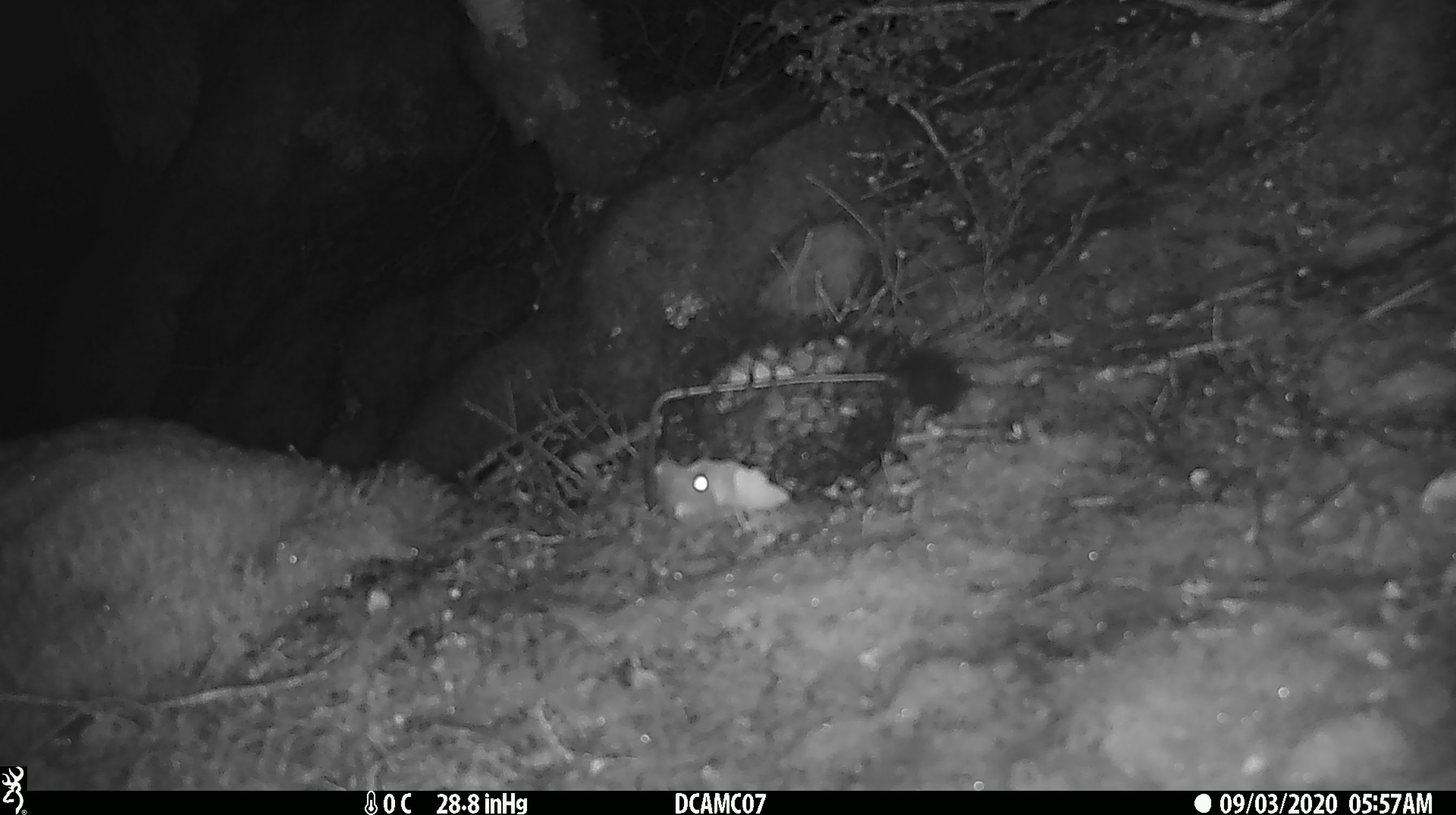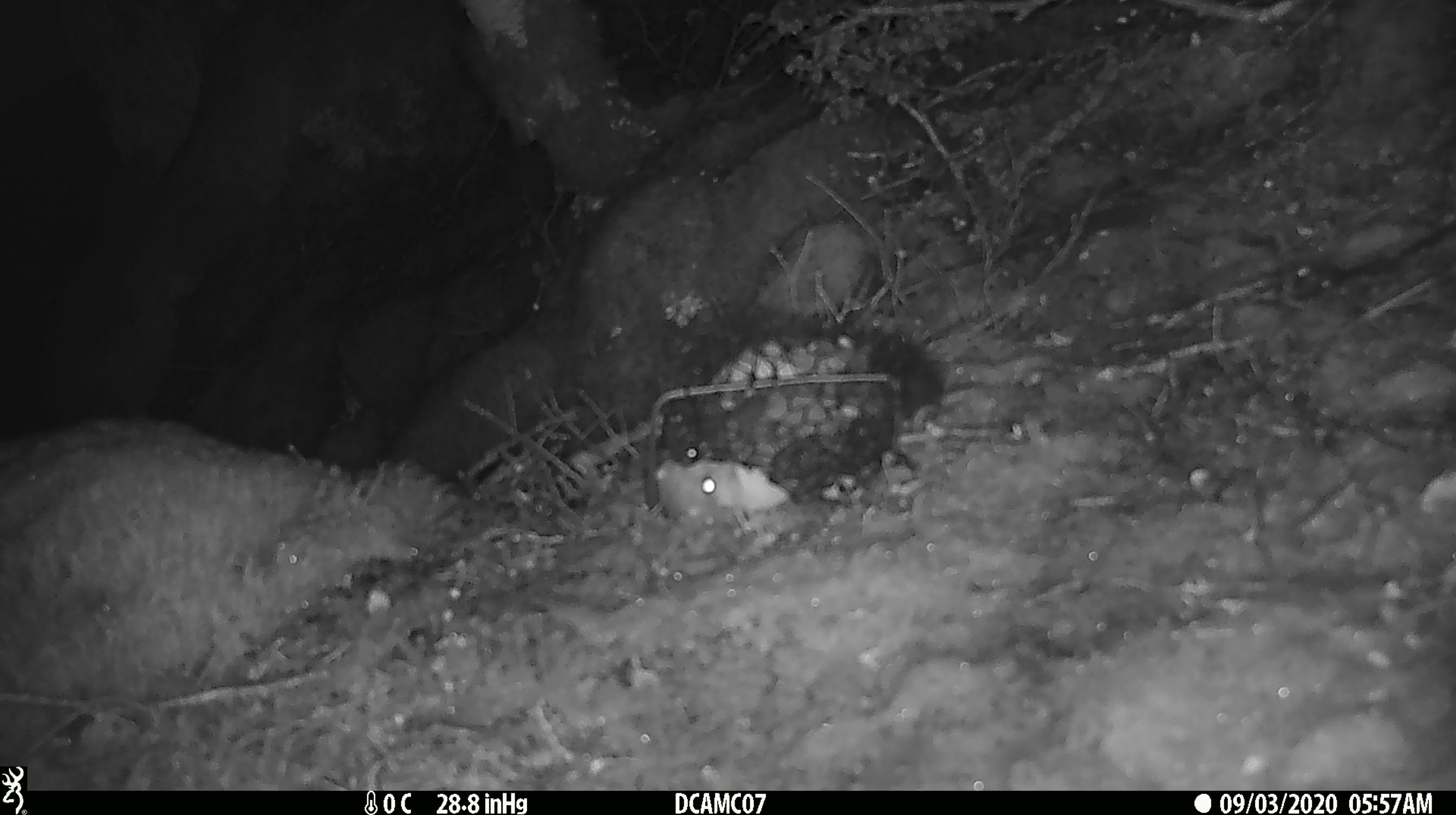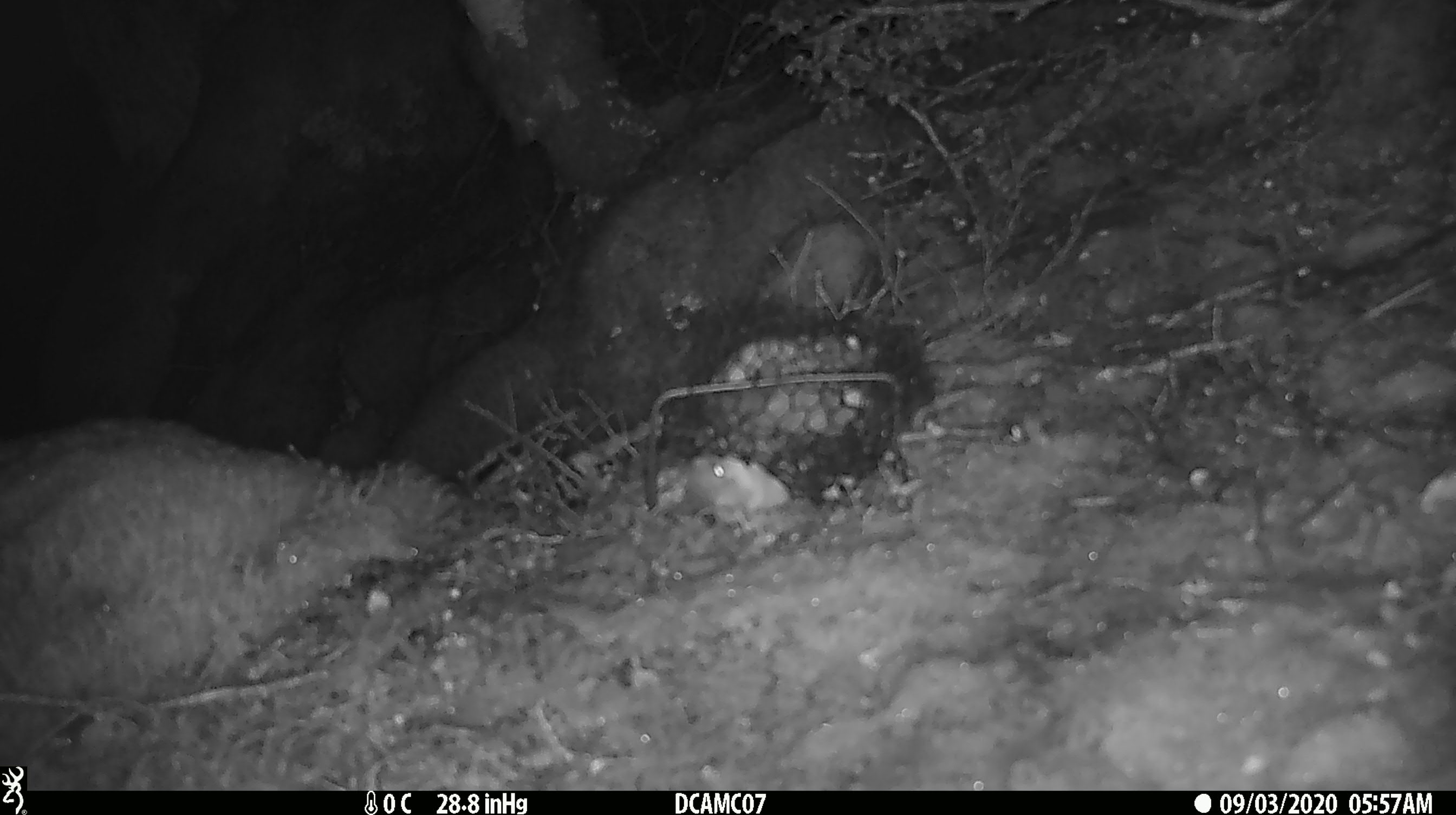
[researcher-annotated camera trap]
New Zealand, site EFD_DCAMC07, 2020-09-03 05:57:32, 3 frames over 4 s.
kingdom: Animalia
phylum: Chordata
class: Mammalia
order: Carnivora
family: Mustelidae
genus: Mustela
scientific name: Mustela erminea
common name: stoat